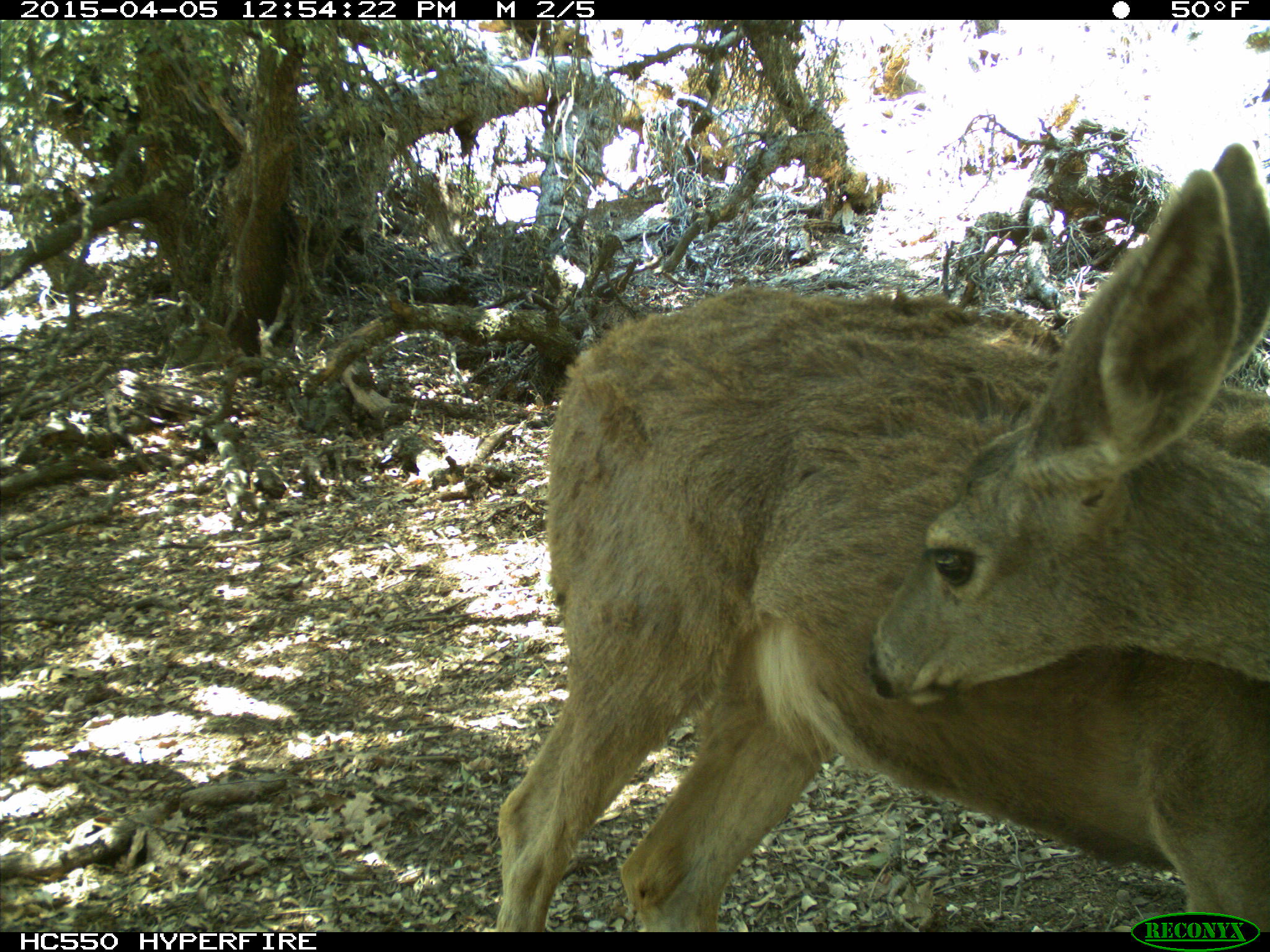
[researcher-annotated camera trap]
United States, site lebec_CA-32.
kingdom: Animalia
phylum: Chordata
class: Mammalia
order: Artiodactyla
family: Cervidae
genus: Odocoileus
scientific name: Odocoileus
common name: deer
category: unidentified deer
Unidentified deer (deer) (Odocoileus).